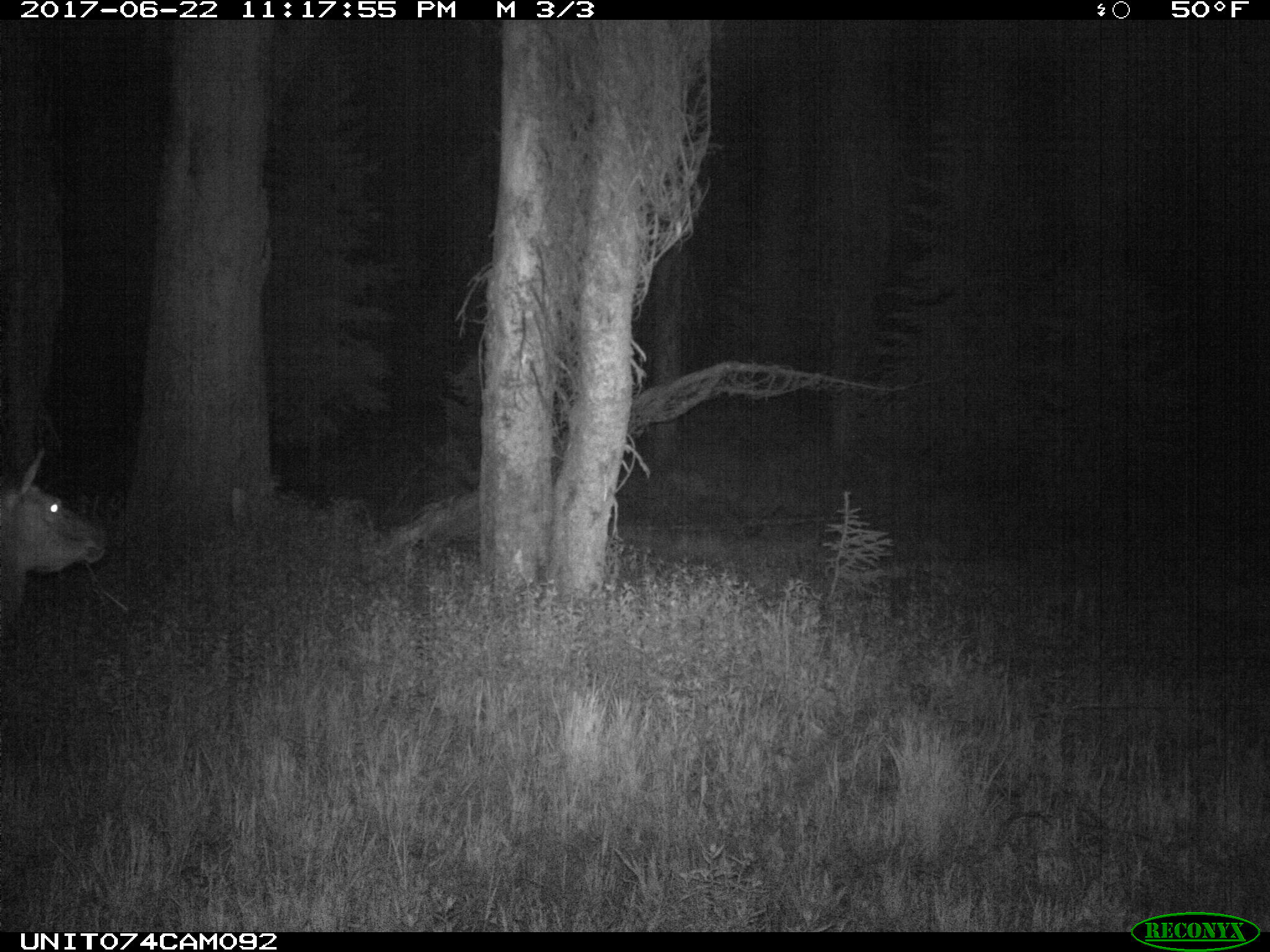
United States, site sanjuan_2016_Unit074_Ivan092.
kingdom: Animalia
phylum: Chordata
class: Mammalia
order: Artiodactyla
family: Cervidae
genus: Cervus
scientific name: Cervus elaphus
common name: red deer